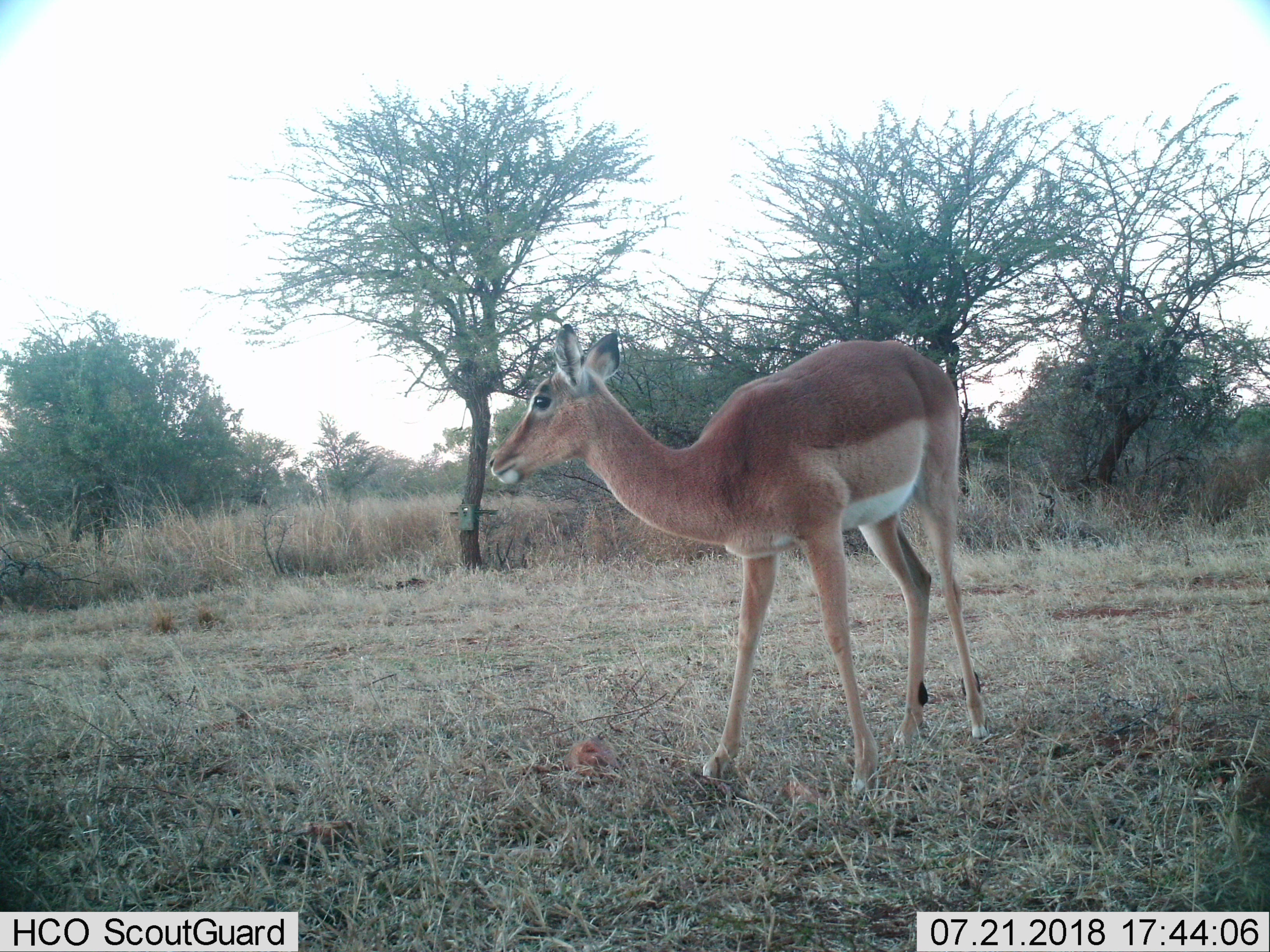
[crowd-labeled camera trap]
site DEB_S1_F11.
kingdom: Animalia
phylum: Chordata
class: Mammalia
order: Artiodactyla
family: Bovidae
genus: Aepyceros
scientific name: Aepyceros melampus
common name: impala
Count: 1.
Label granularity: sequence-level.